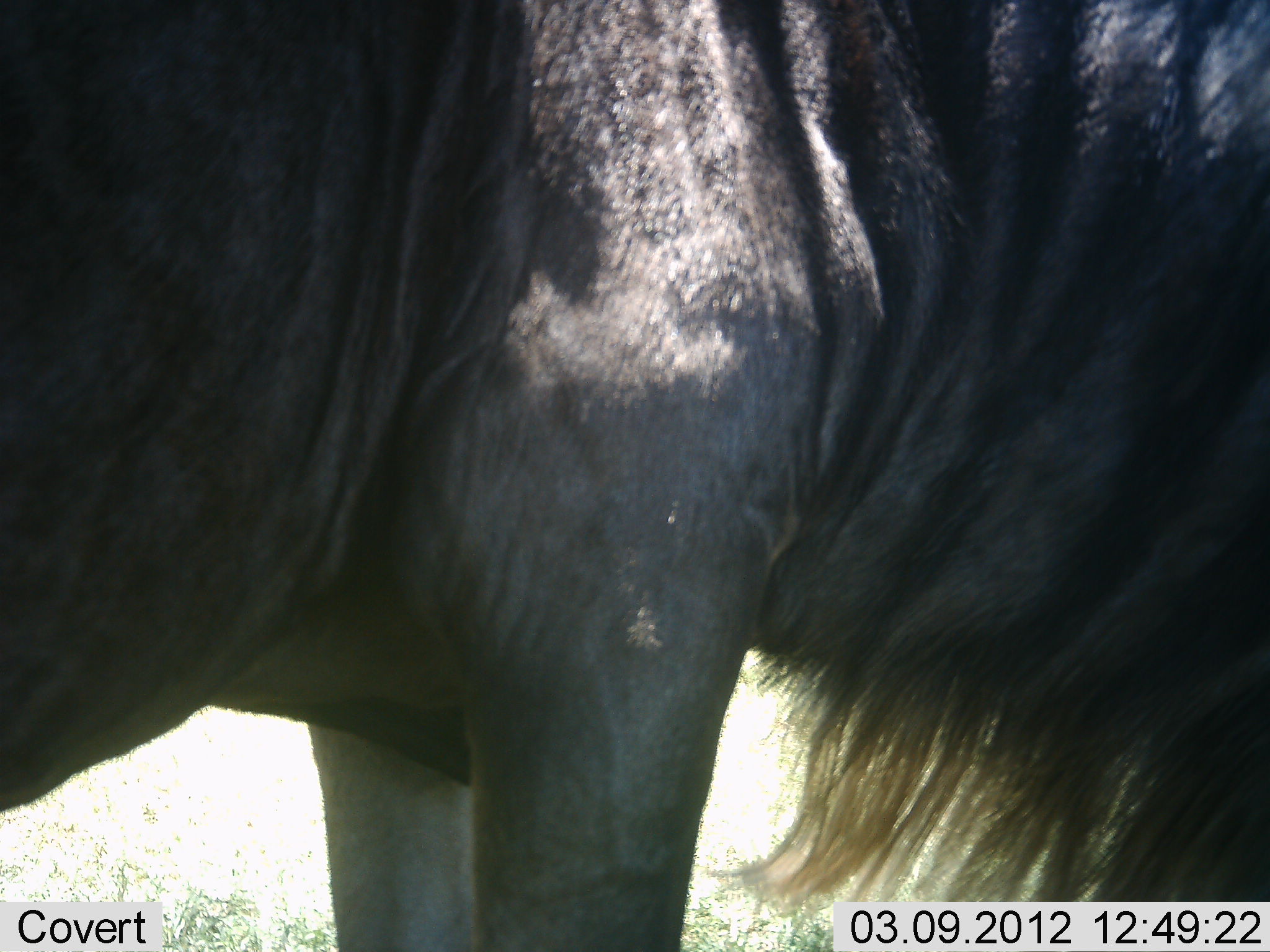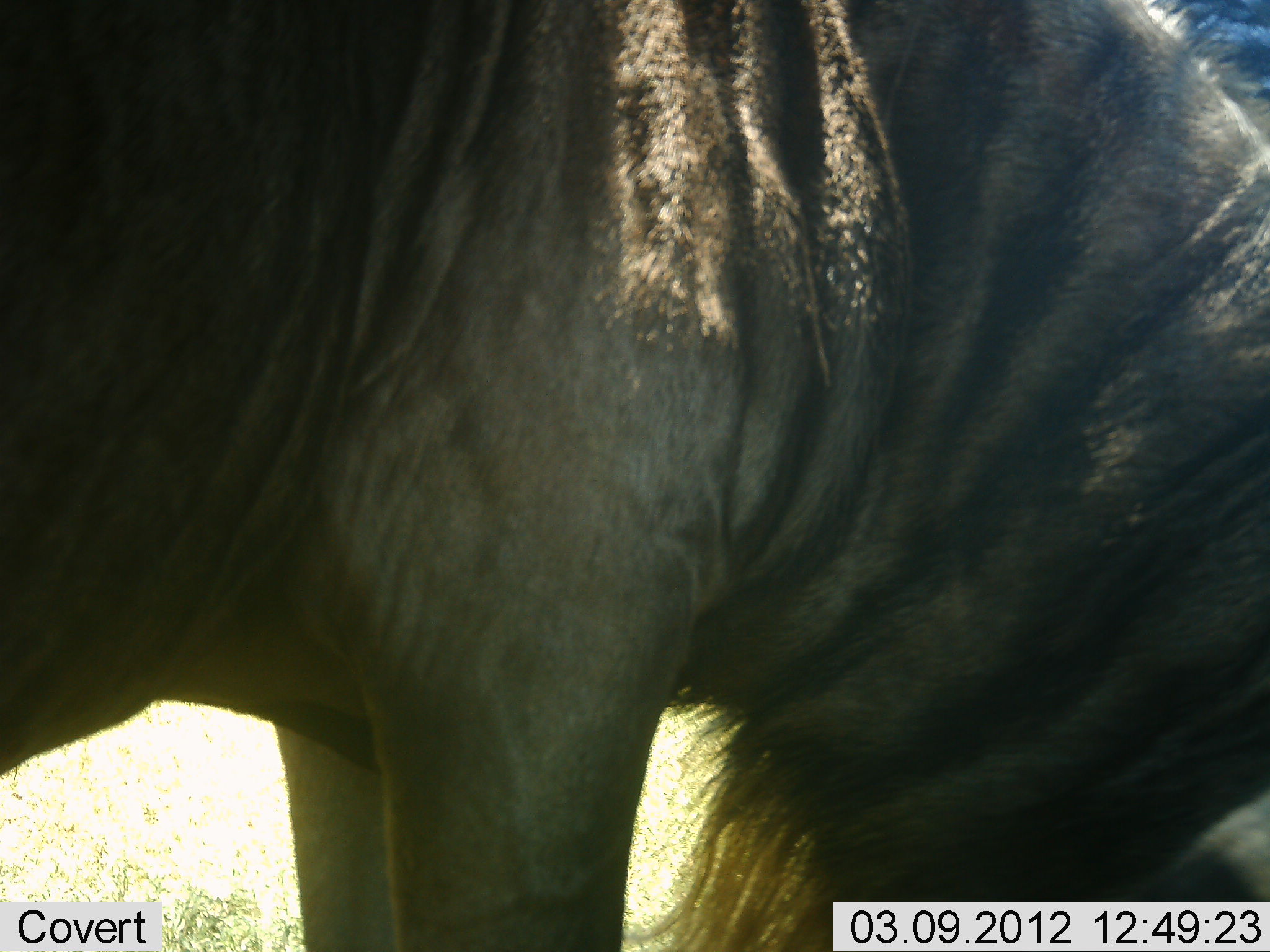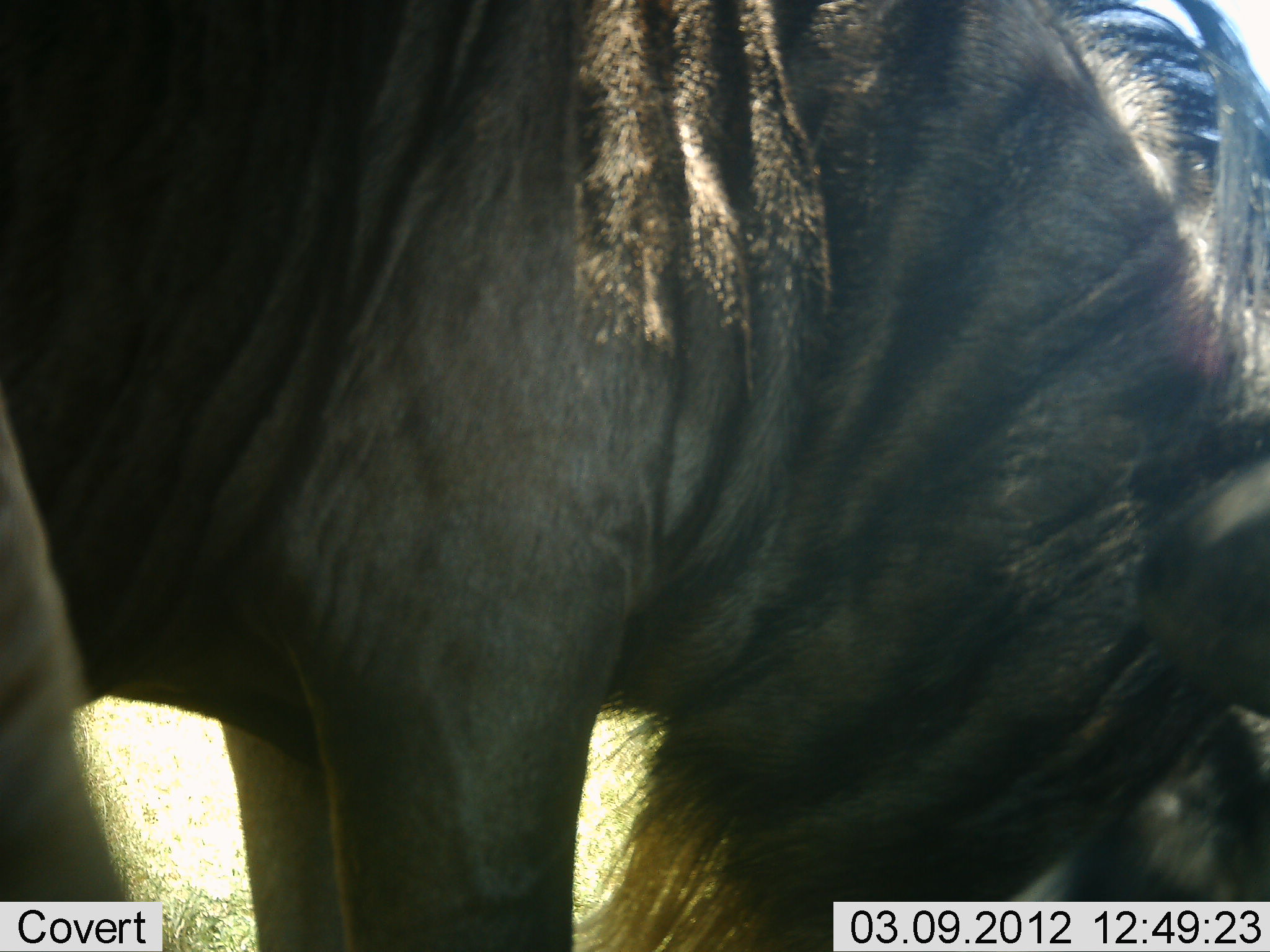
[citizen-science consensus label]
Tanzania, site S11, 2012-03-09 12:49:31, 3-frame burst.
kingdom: Animalia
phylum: Chordata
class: Mammalia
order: Artiodactyla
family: Bovidae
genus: Connochaetes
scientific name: Connochaetes taurinus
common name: blue wildebeest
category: wildebeest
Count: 1.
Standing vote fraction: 46%.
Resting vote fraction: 0%.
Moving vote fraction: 23%.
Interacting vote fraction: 0%.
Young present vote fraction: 0%.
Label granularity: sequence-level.